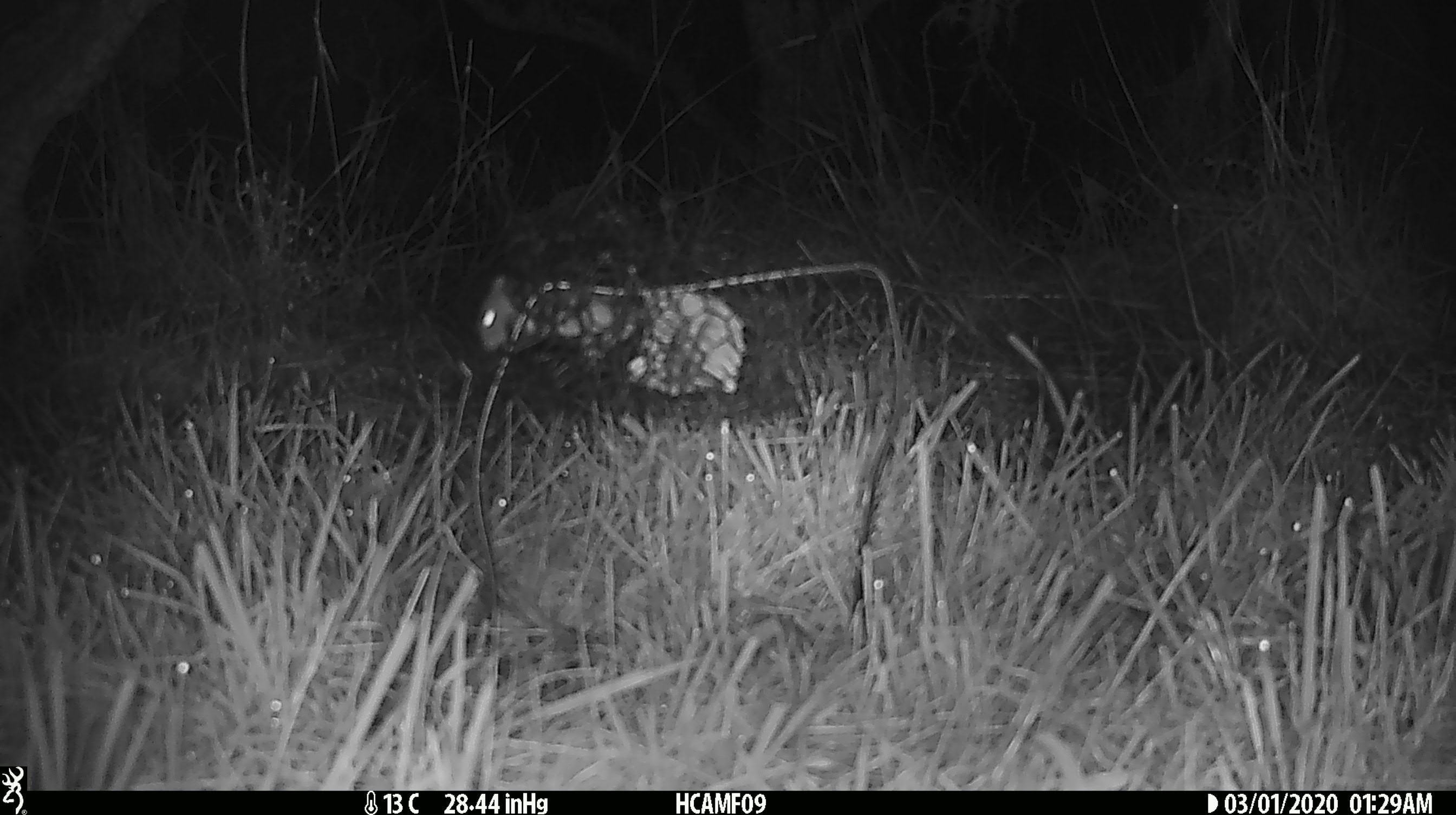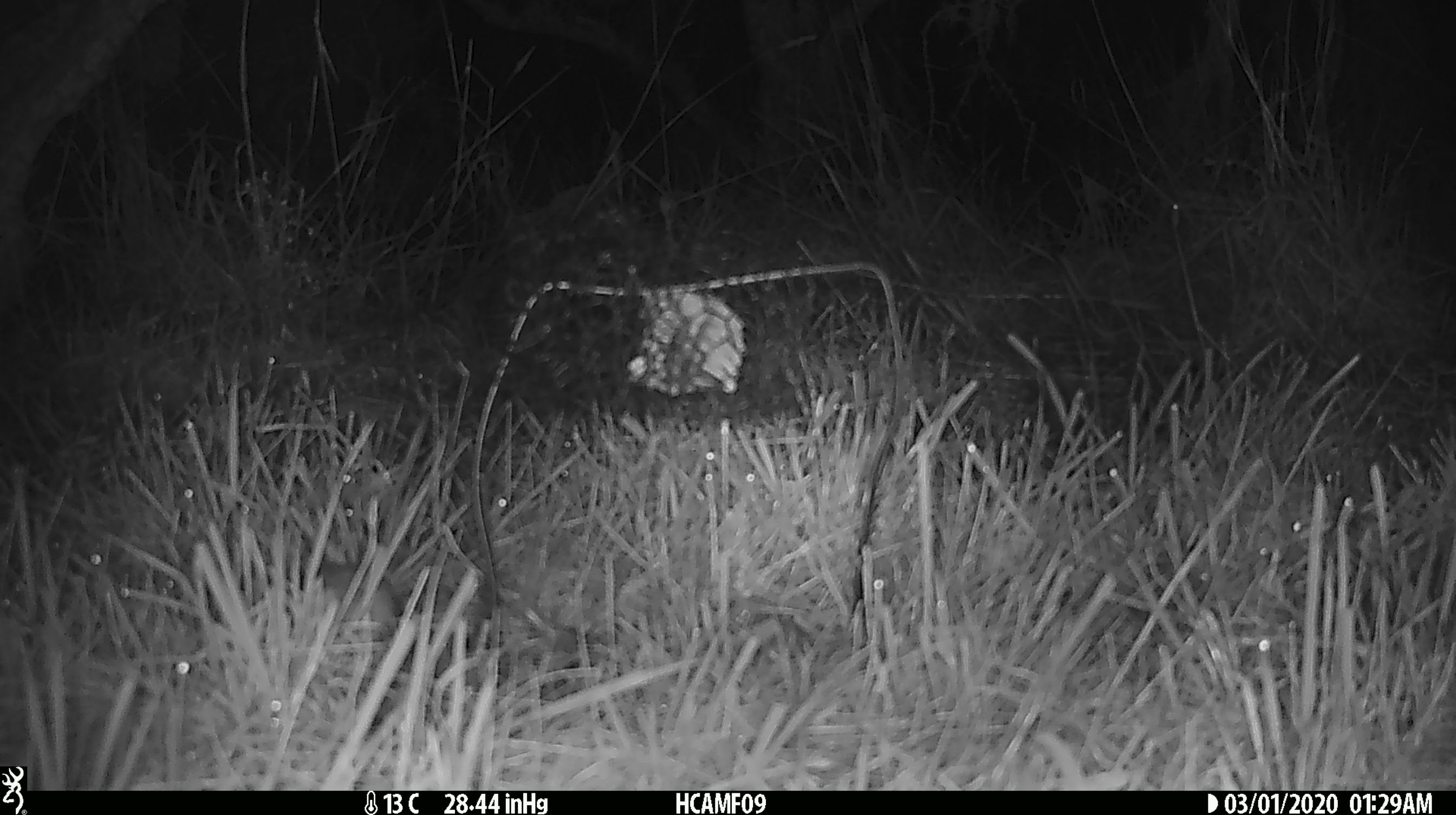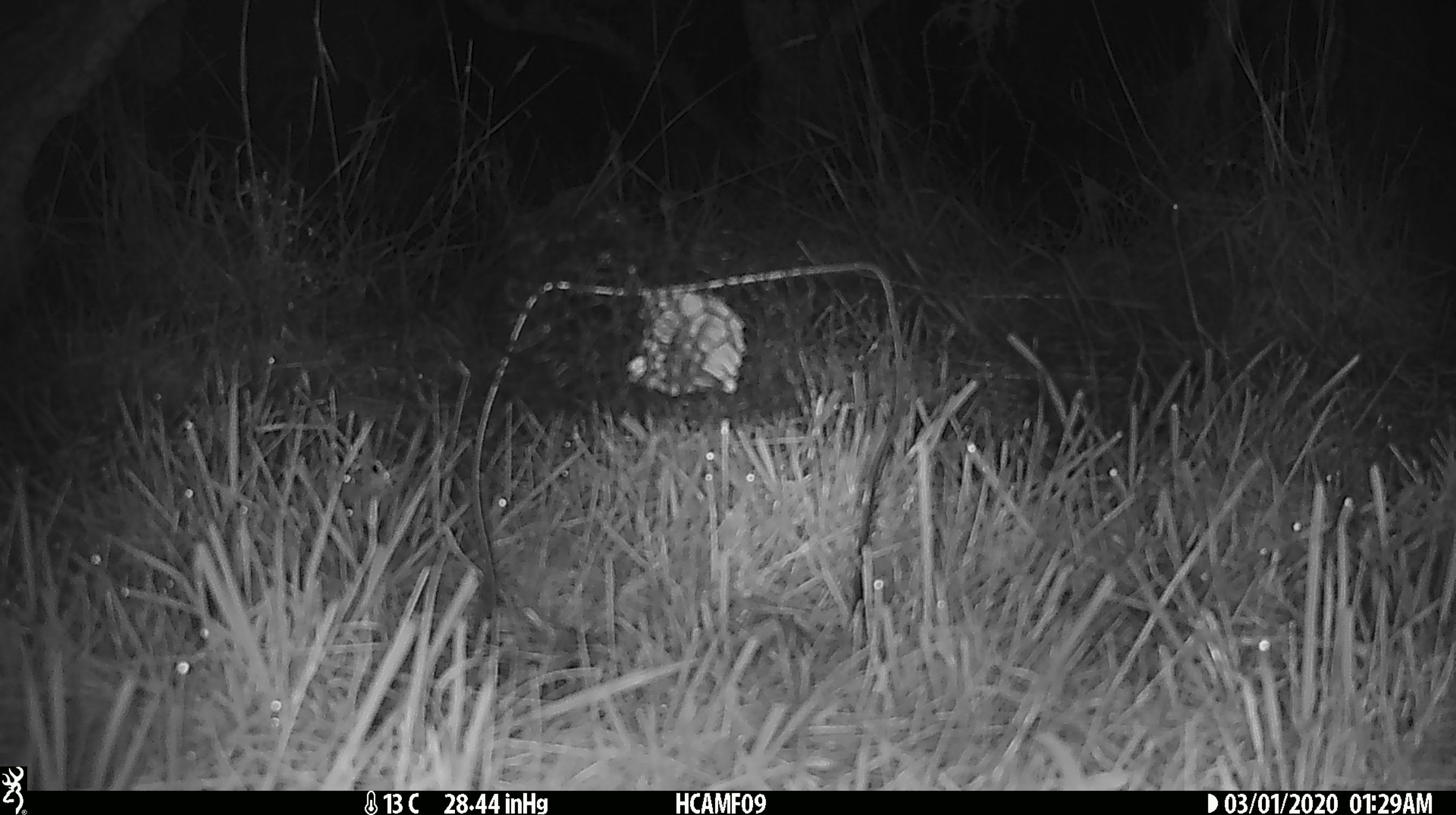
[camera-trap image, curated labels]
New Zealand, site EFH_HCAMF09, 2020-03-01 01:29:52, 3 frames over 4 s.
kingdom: Animalia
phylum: Chordata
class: Mammalia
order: Rodentia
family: Muridae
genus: Mus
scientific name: Mus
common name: mouse